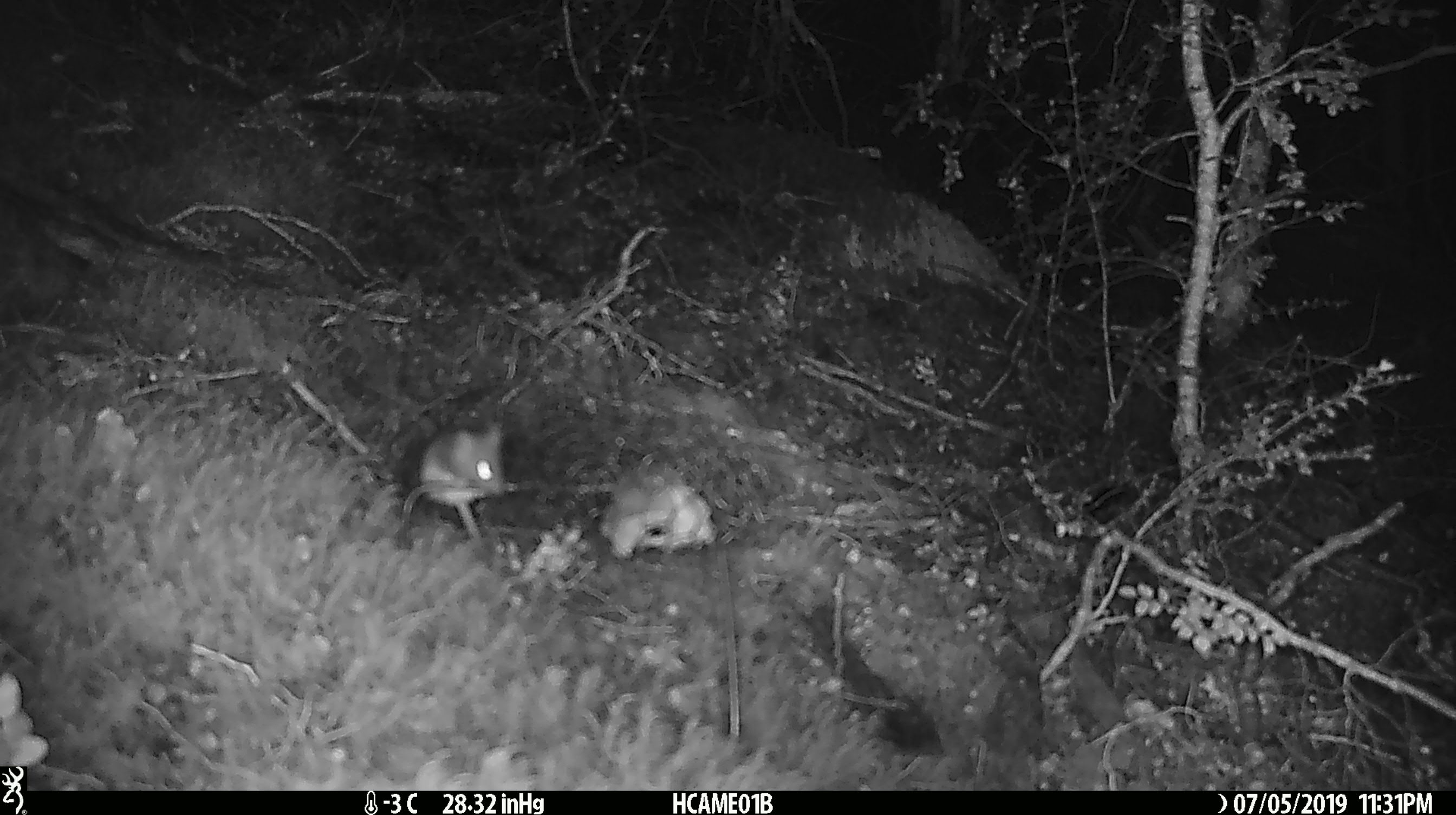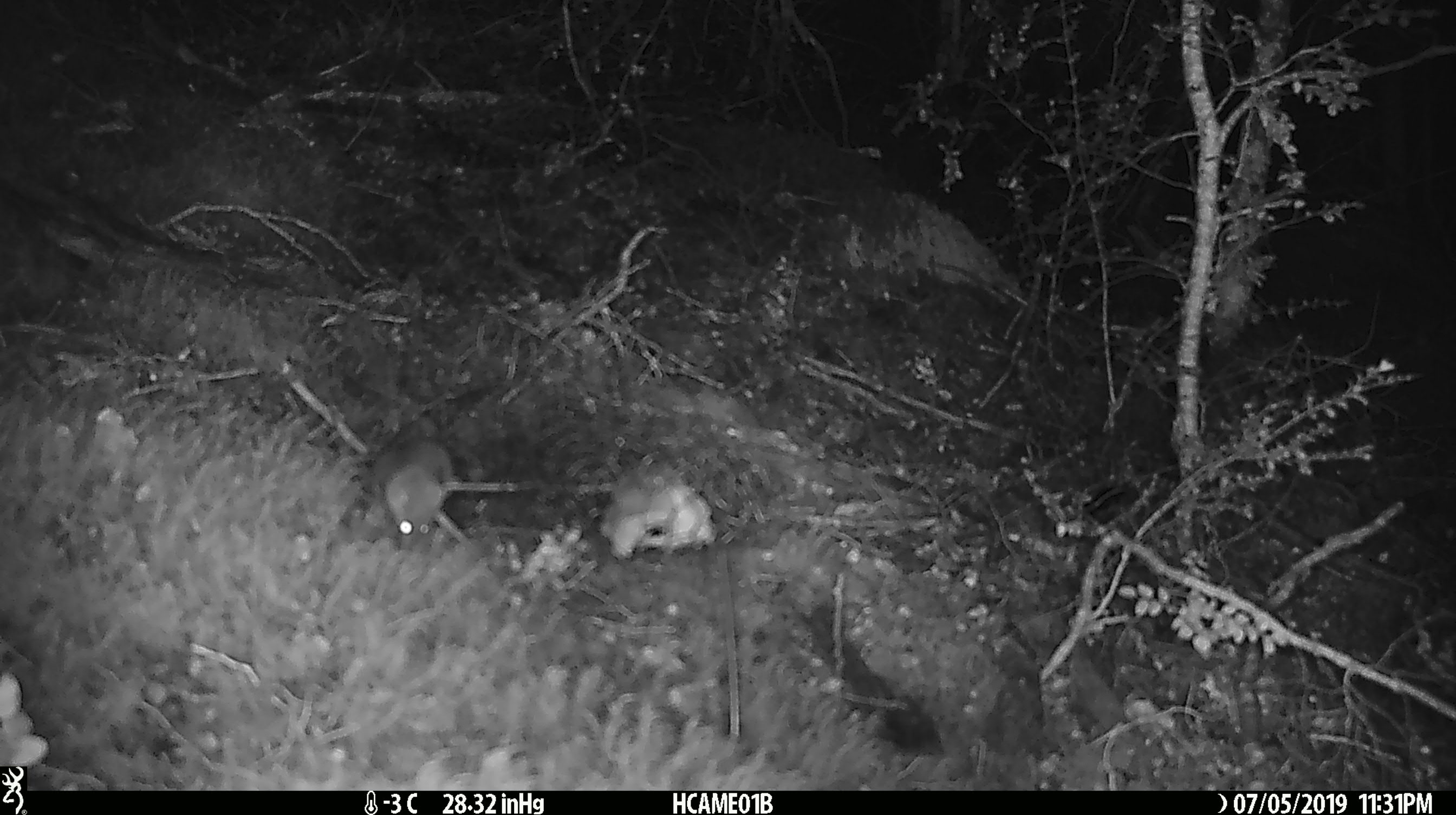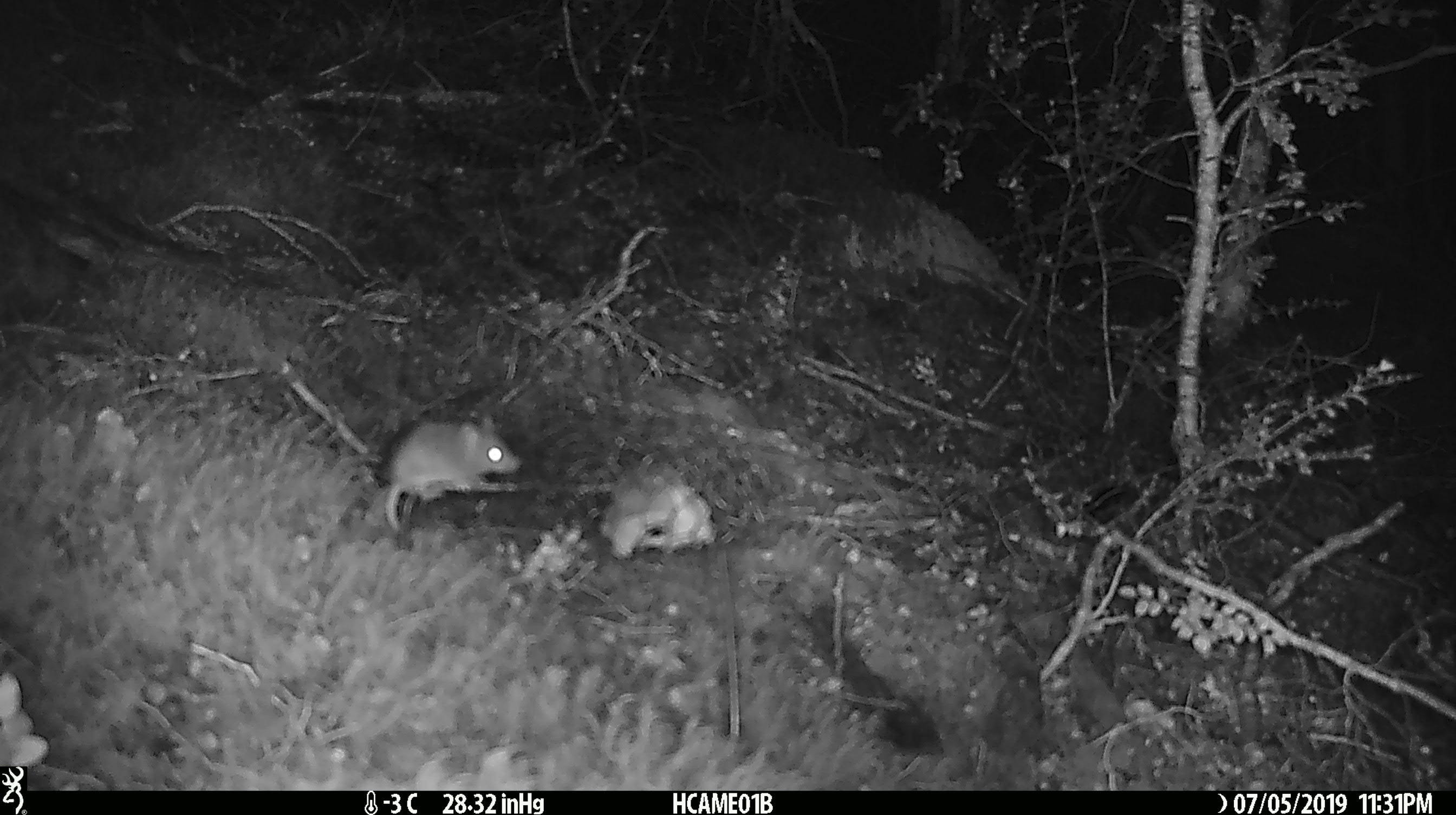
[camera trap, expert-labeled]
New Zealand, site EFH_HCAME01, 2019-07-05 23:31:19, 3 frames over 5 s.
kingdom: Animalia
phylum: Chordata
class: Mammalia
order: Rodentia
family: Muridae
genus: Mus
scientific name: Mus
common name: mouse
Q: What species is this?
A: Mouse (Mus).